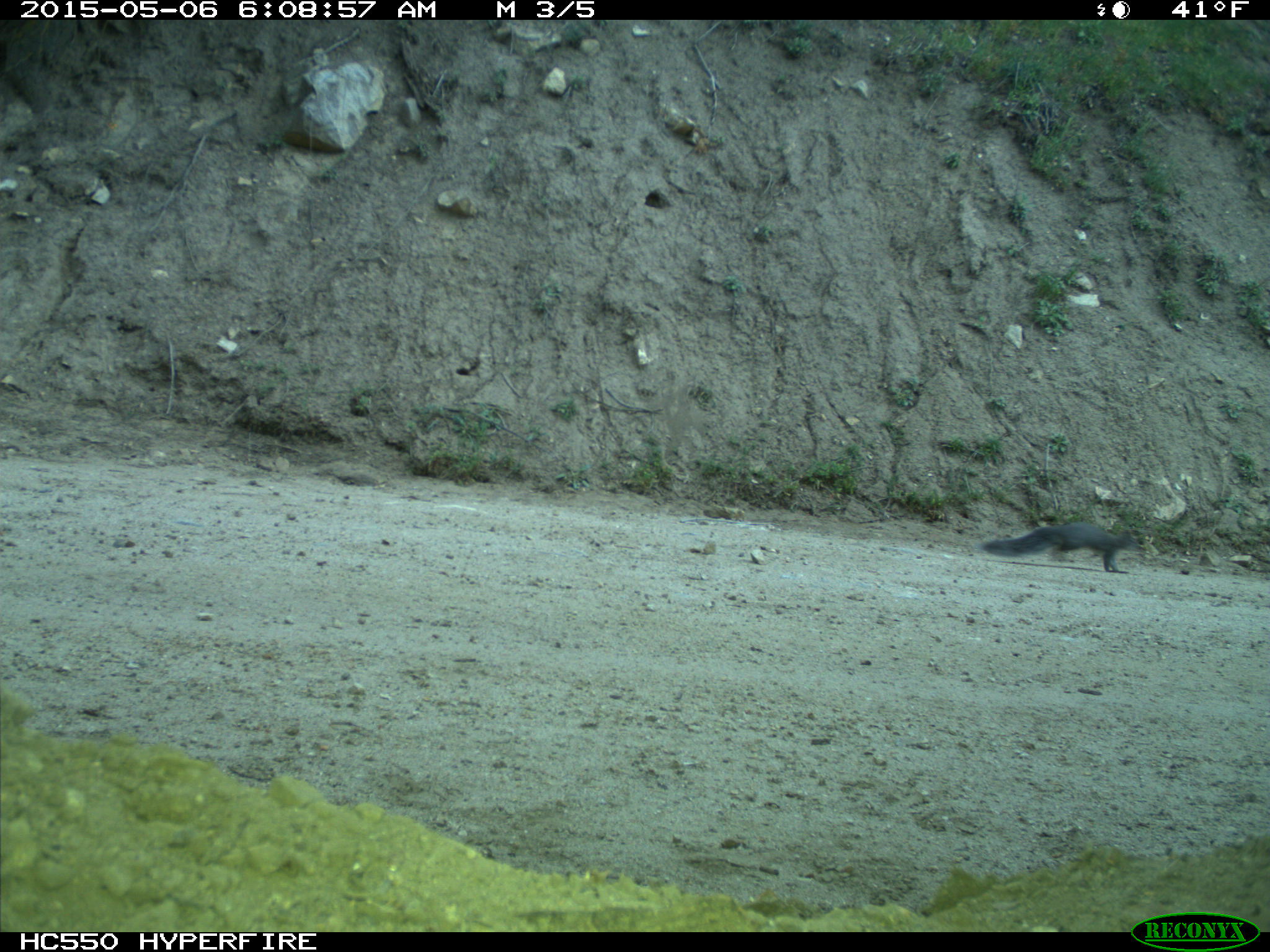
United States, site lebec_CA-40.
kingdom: Animalia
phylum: Chordata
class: Mammalia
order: Rodentia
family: Sciuridae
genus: Sciurus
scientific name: Sciurus carolinensis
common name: eastern gray squirrel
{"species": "Sciurus carolinensis (eastern gray squirrel)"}